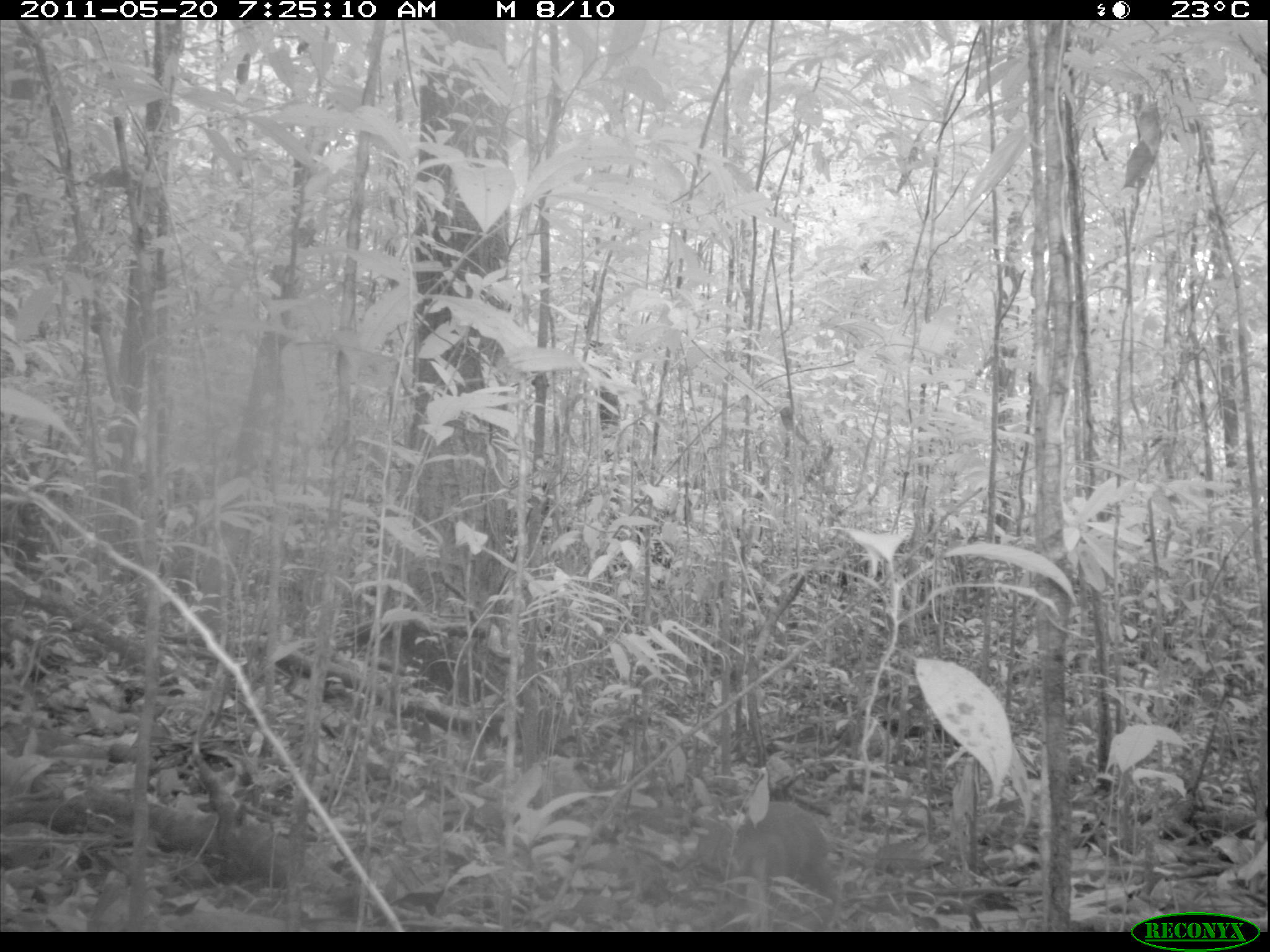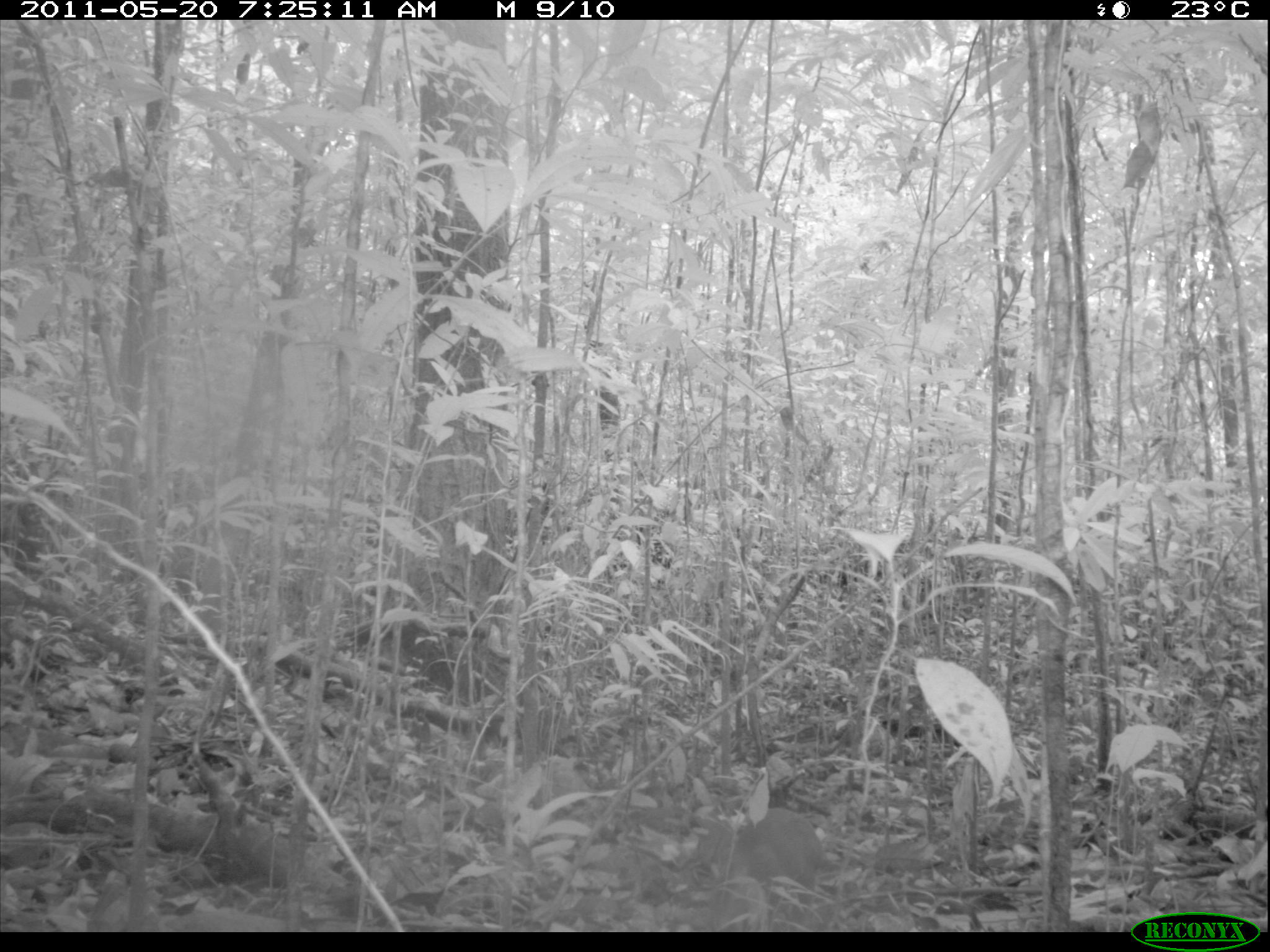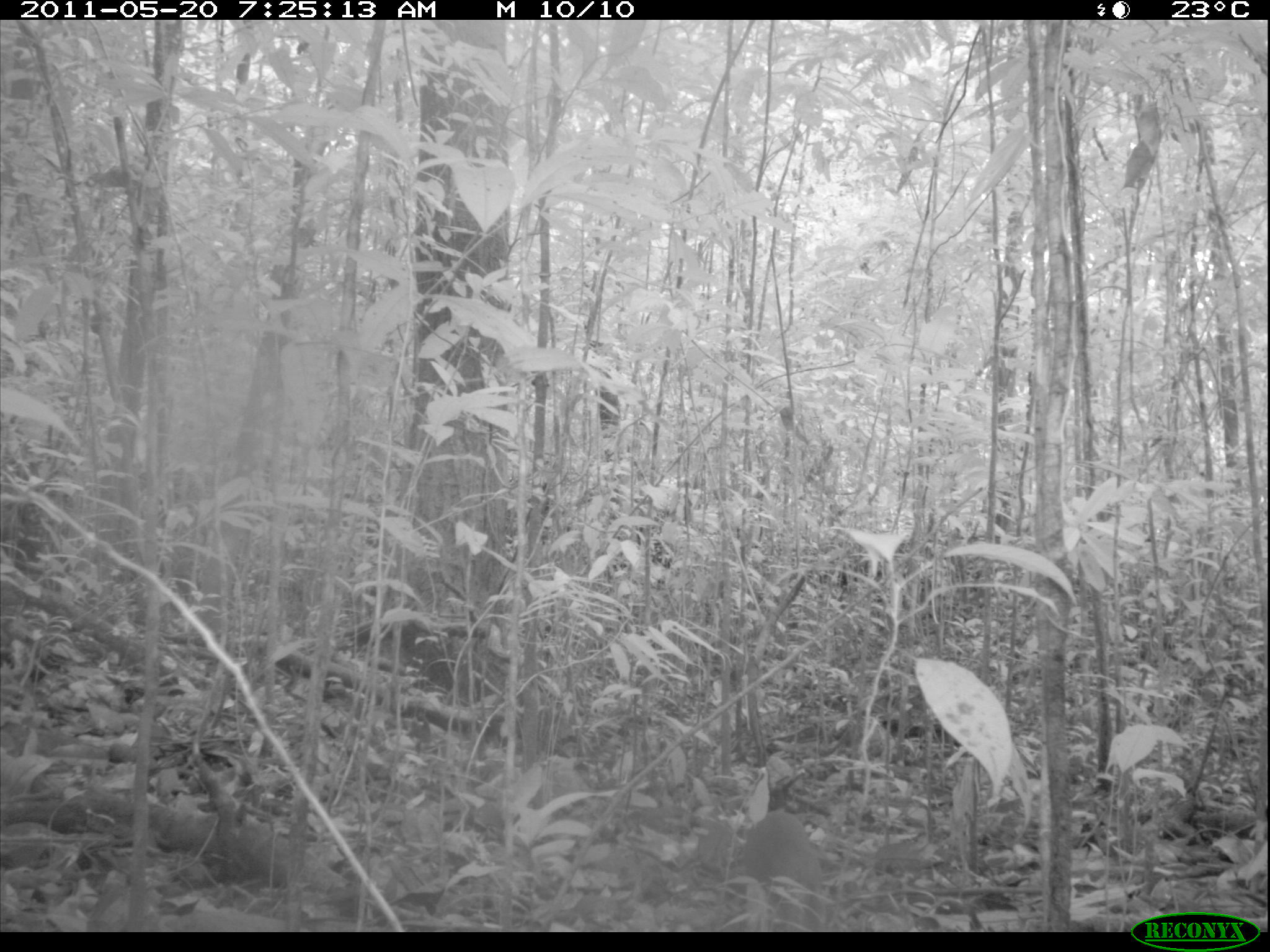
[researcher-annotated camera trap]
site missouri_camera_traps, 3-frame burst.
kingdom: Animalia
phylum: Chordata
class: Mammalia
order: Rodentia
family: Dasyproctidae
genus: Dasyprocta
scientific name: Dasyprocta coibae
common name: coiban agouti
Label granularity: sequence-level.